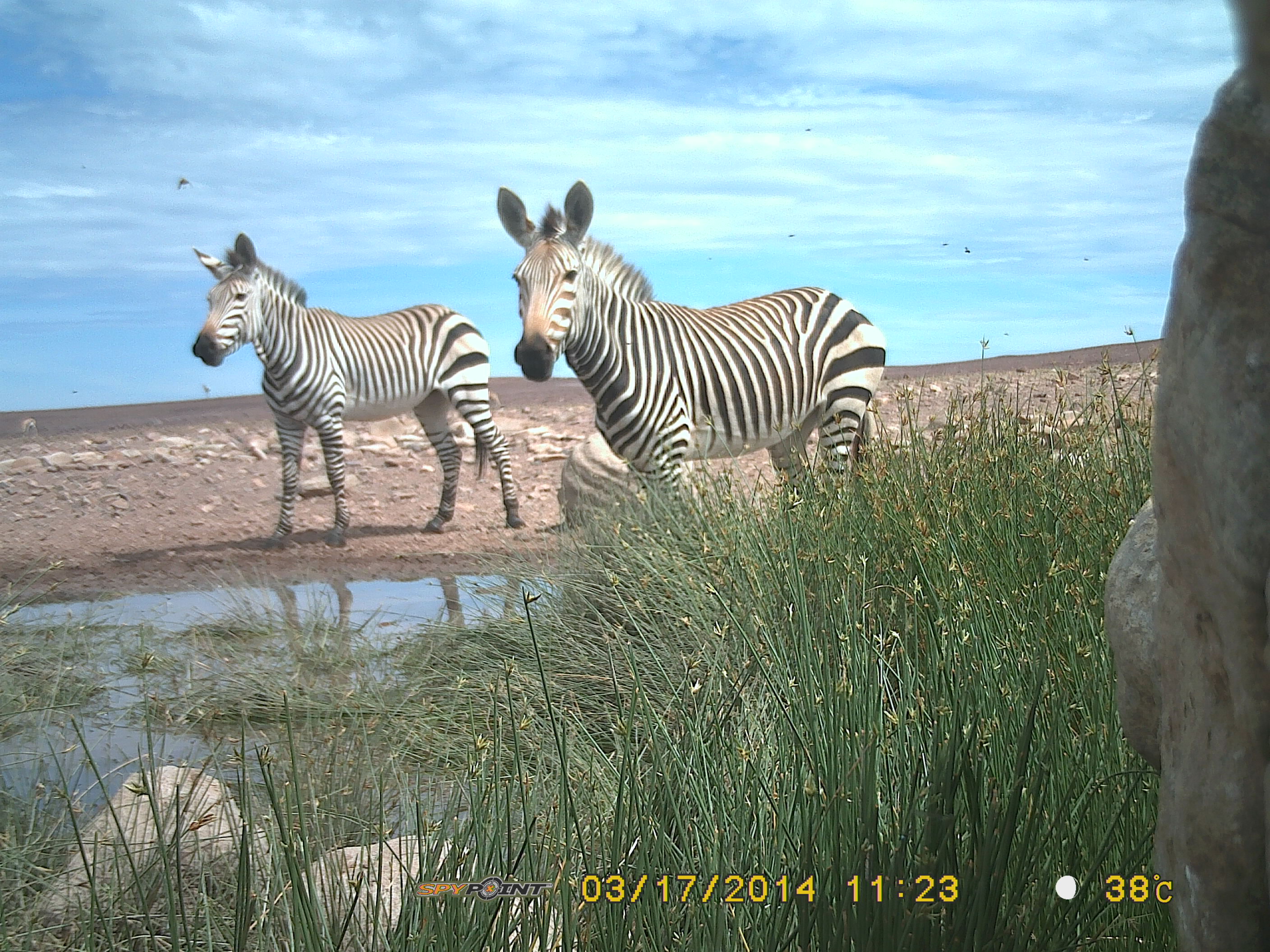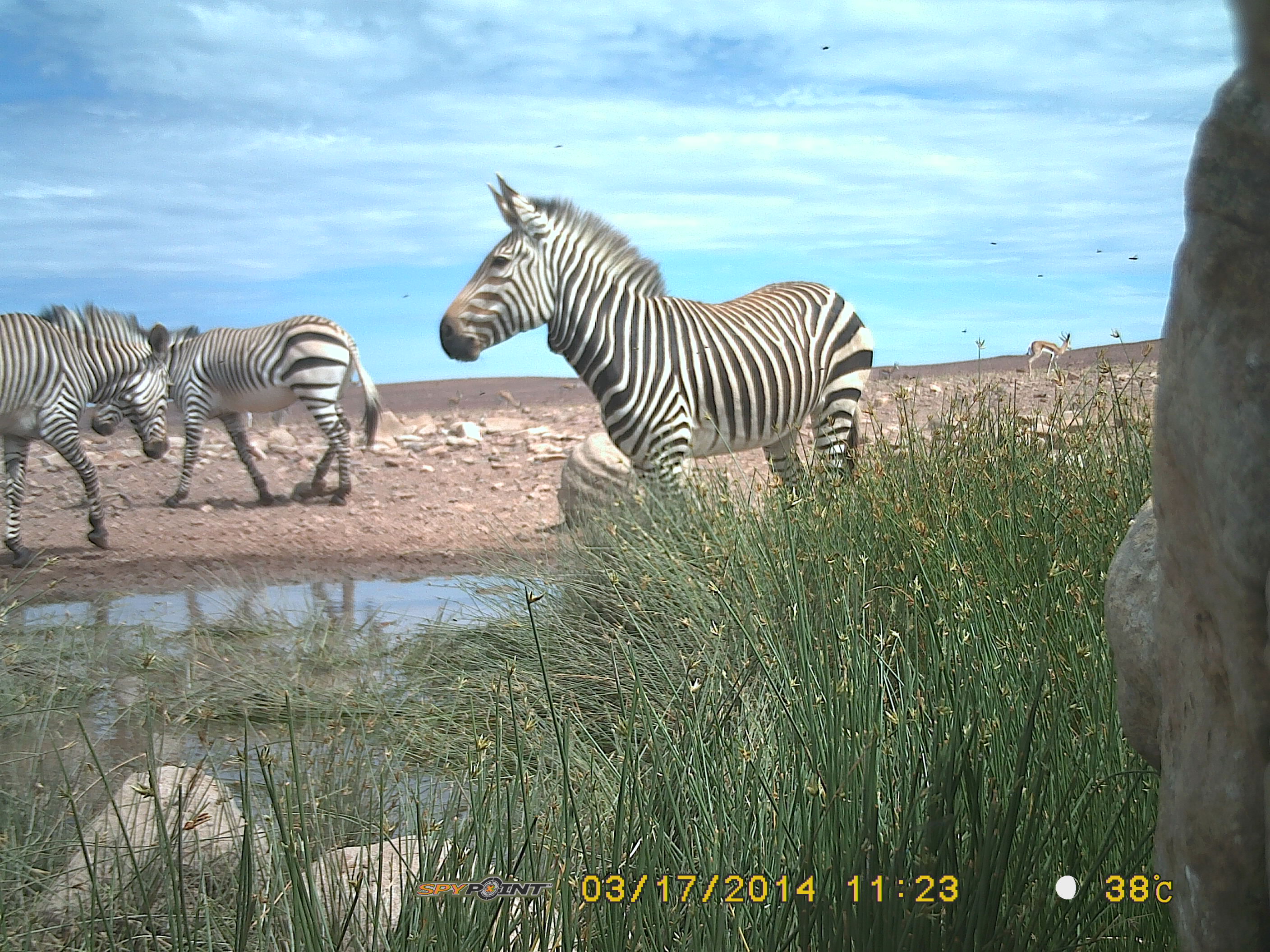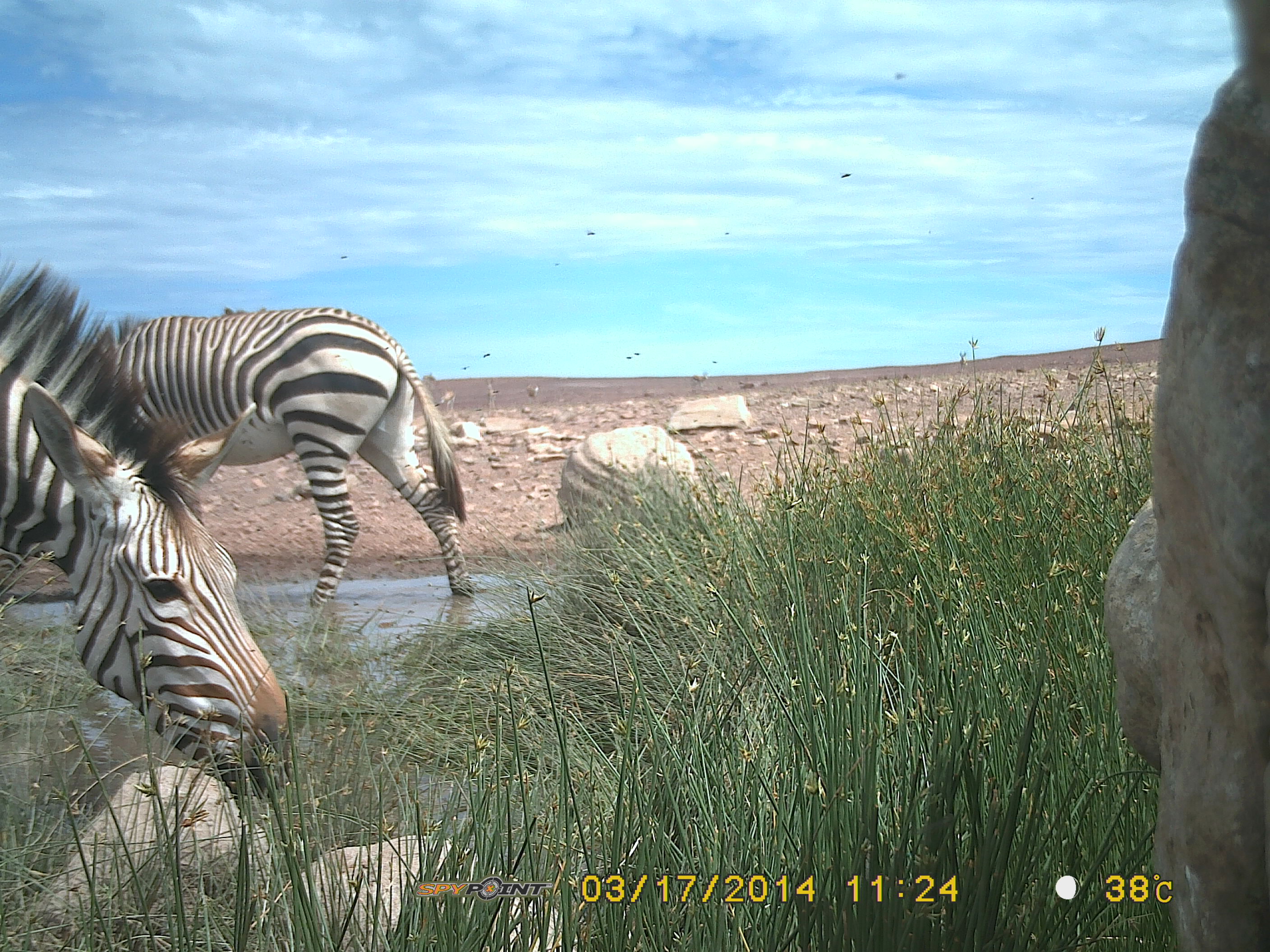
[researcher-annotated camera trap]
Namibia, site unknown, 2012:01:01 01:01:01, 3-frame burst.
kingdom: Animalia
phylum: Chordata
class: Mammalia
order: Perissodactyla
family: Equidae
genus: Equus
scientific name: Equus zebra hartmannae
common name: hartmann's mountain zebra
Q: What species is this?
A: Equus zebra hartmannae (hartmann's mountain zebra).